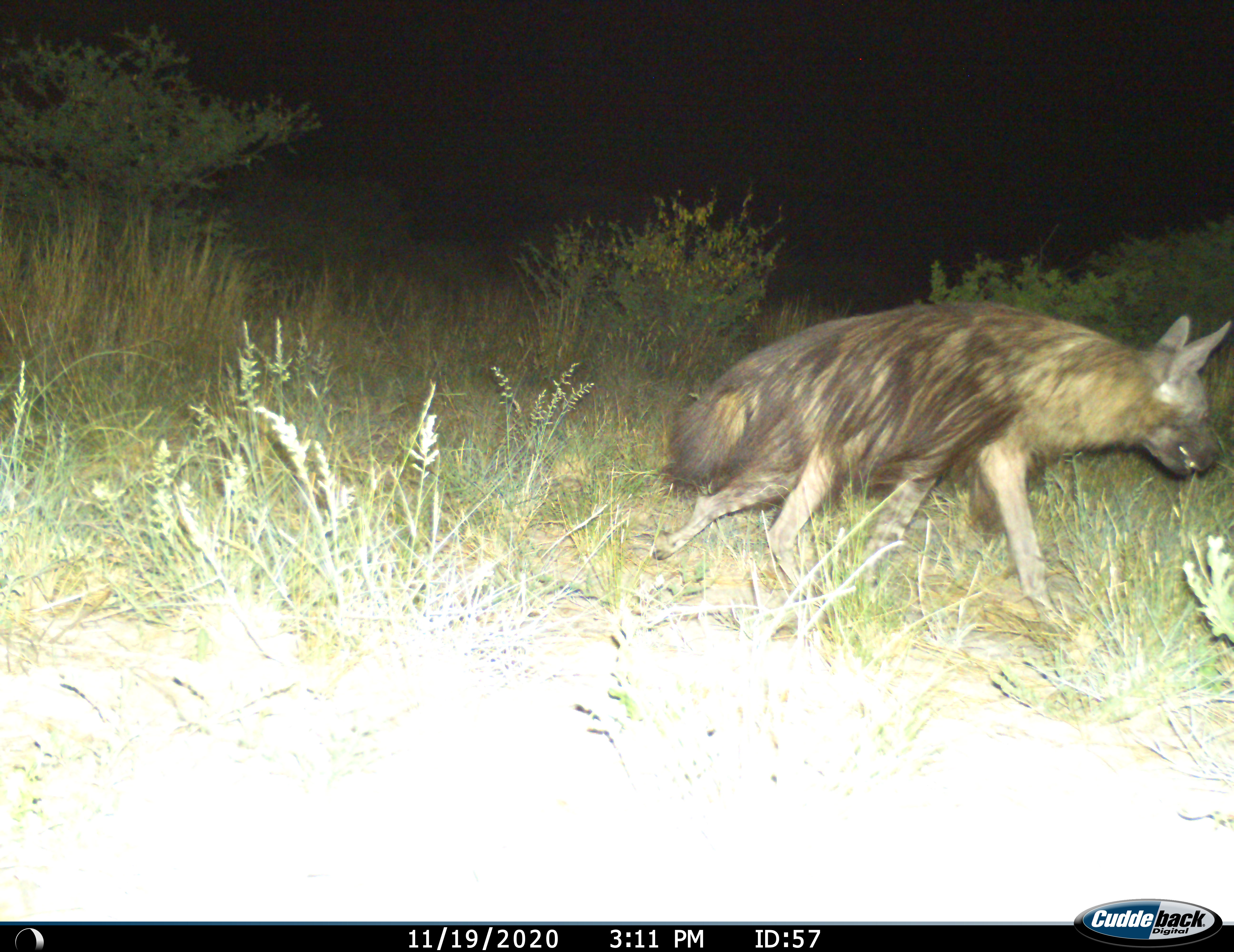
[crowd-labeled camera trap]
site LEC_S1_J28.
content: unidentified animal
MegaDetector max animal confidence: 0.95